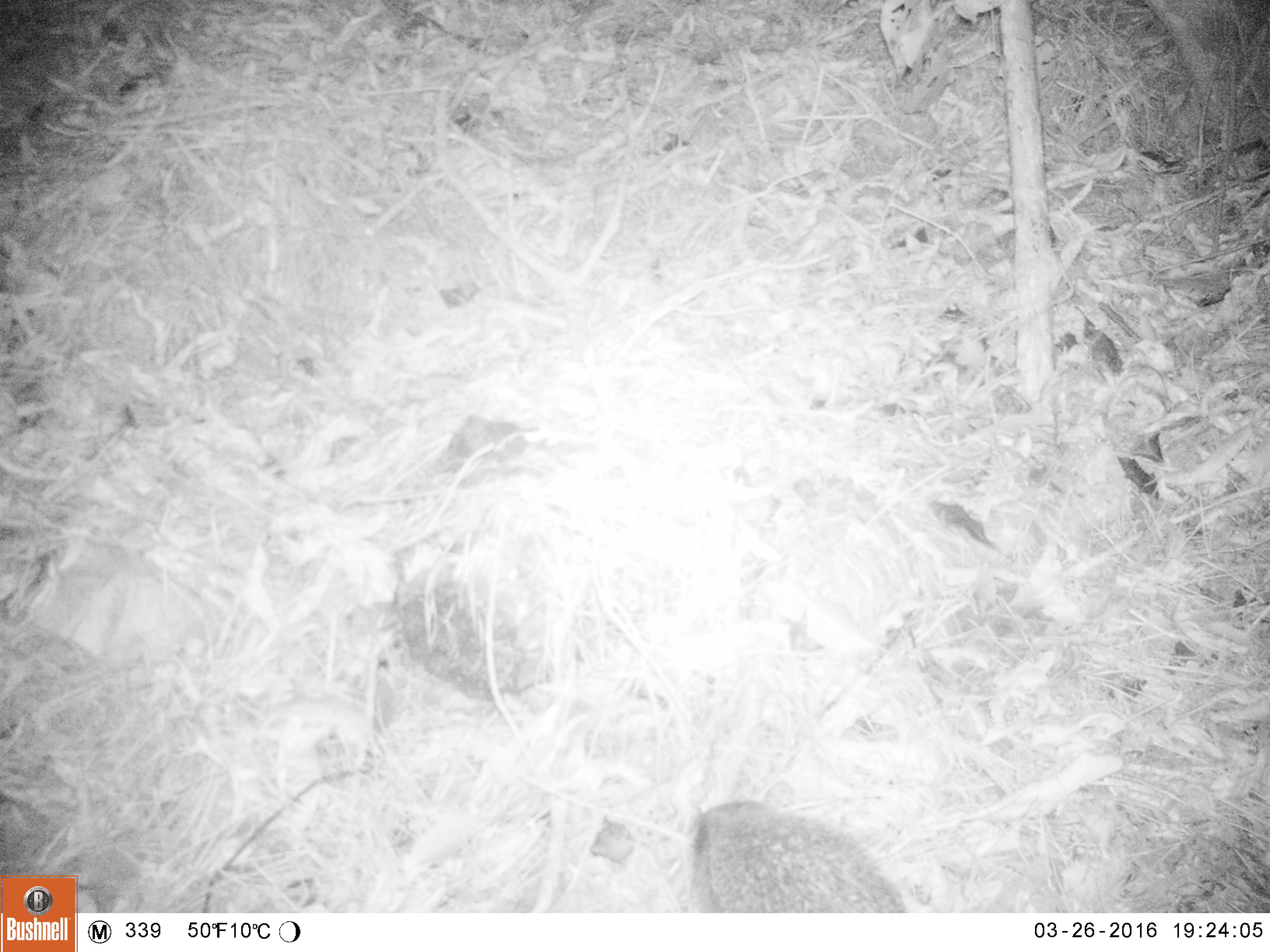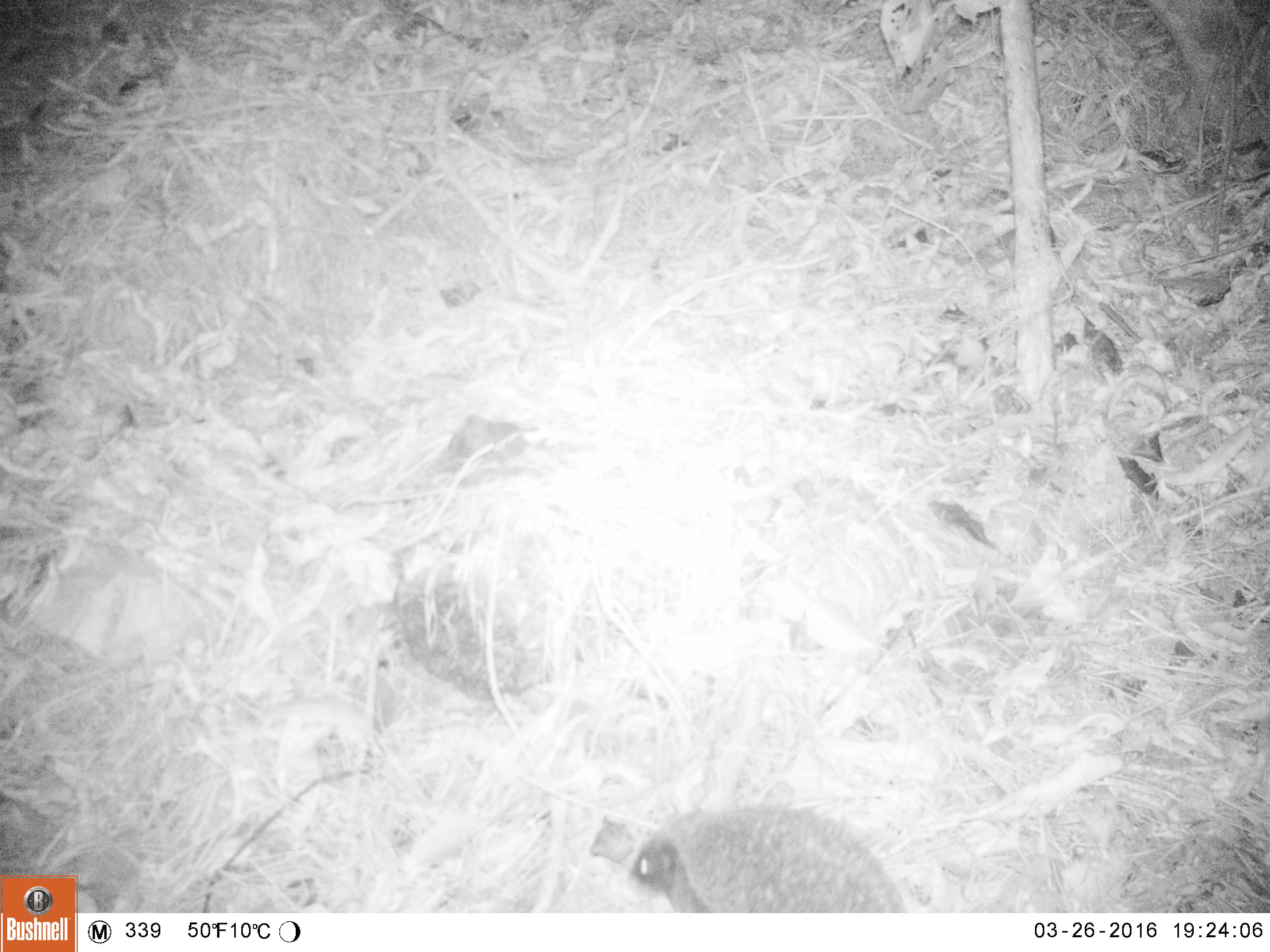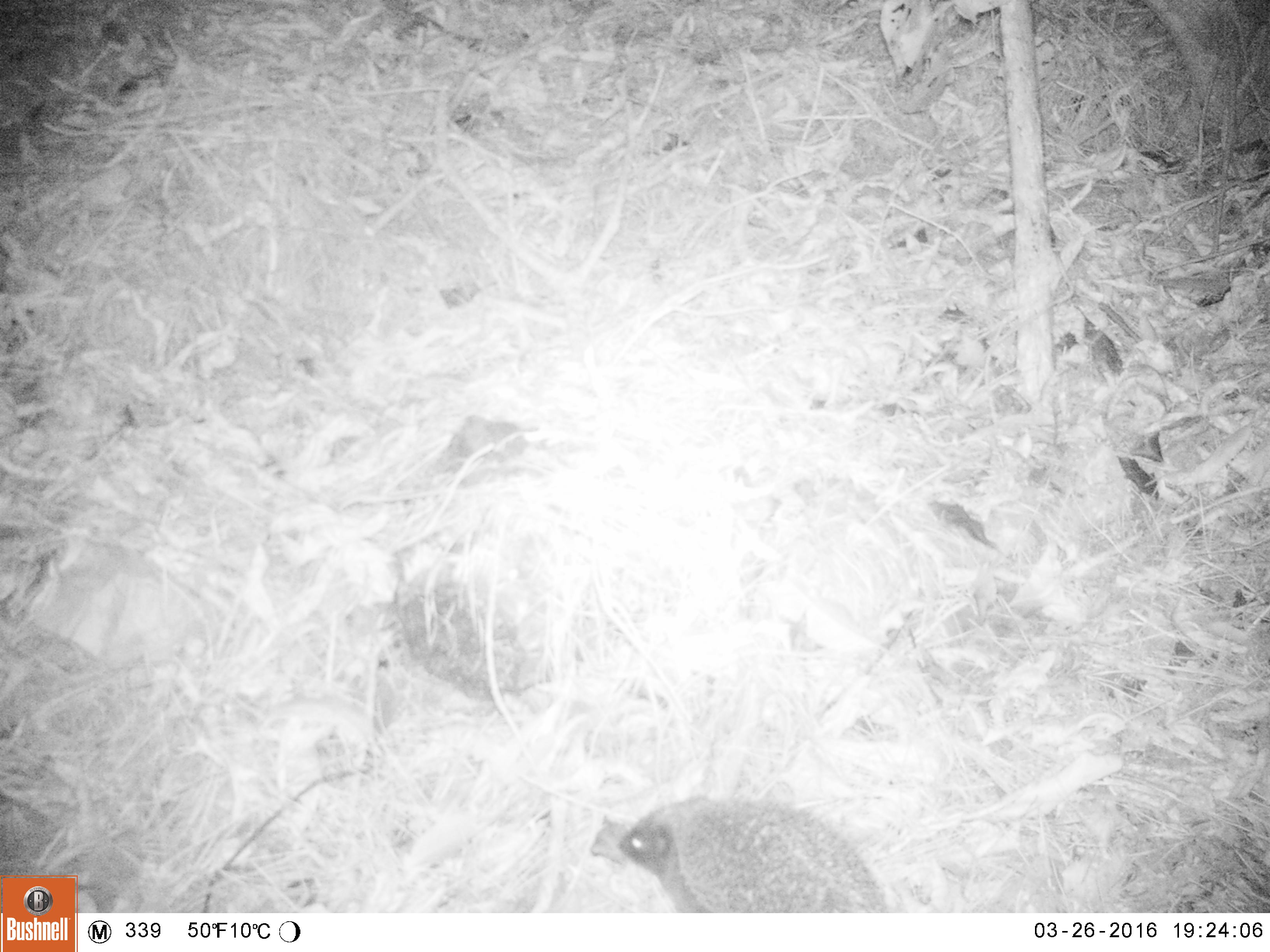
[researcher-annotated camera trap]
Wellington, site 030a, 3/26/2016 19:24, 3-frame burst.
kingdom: Animalia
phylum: Chordata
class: Mammalia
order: Eulipotyphla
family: Erinaceidae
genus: Erinaceus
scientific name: Erinaceus europaeus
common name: hedgehog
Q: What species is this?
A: Hedgehog (Erinaceus europaeus).